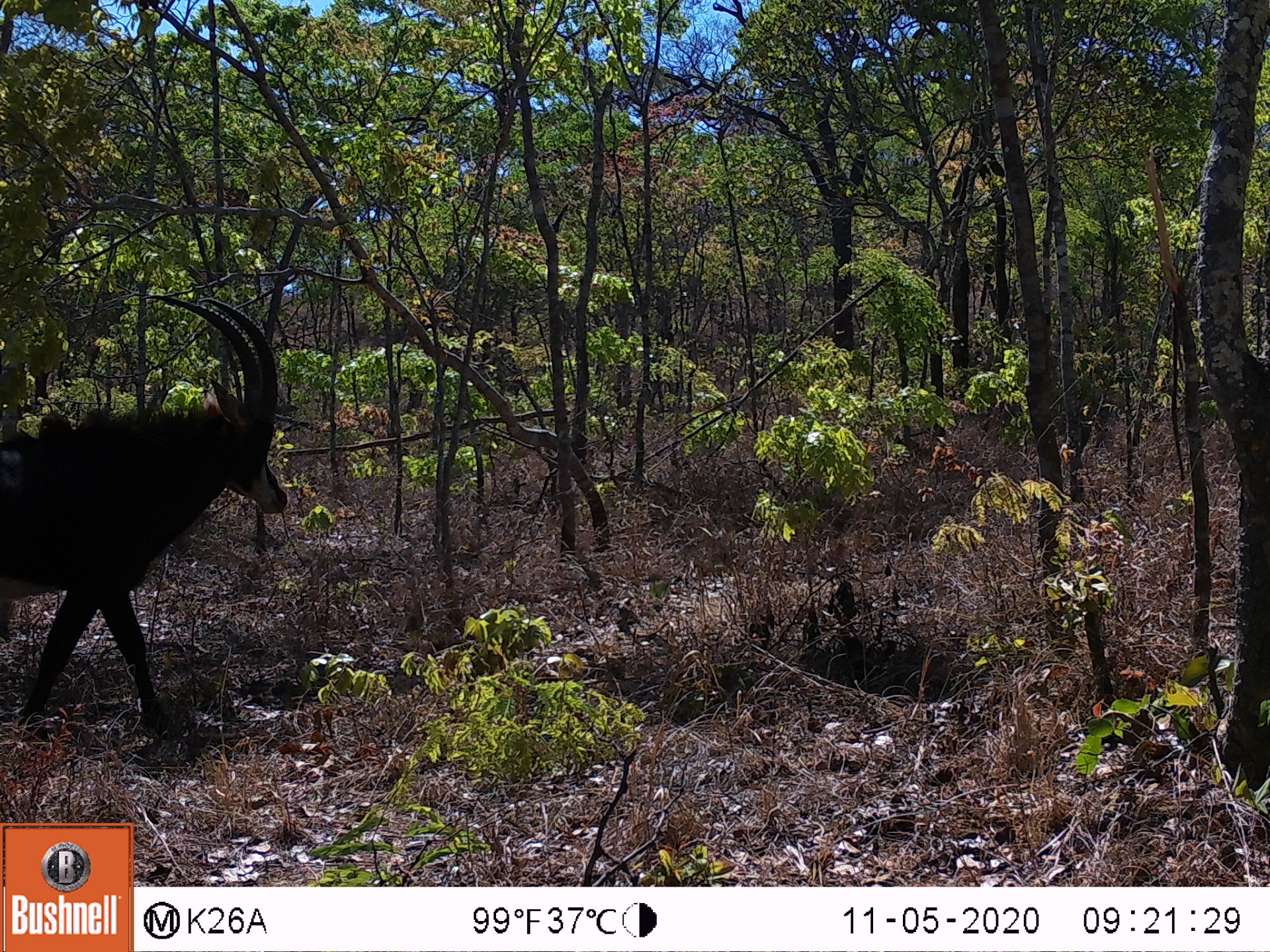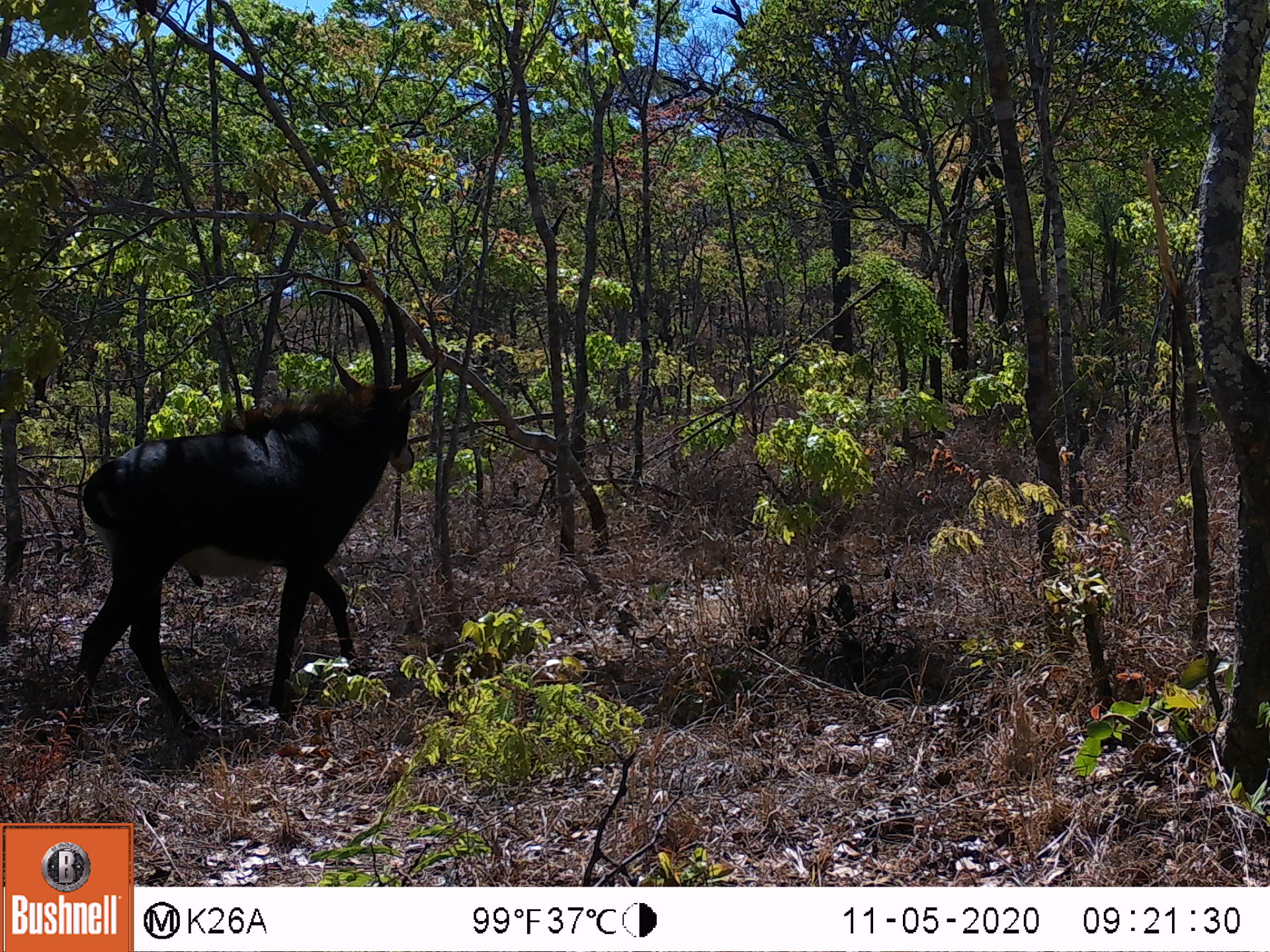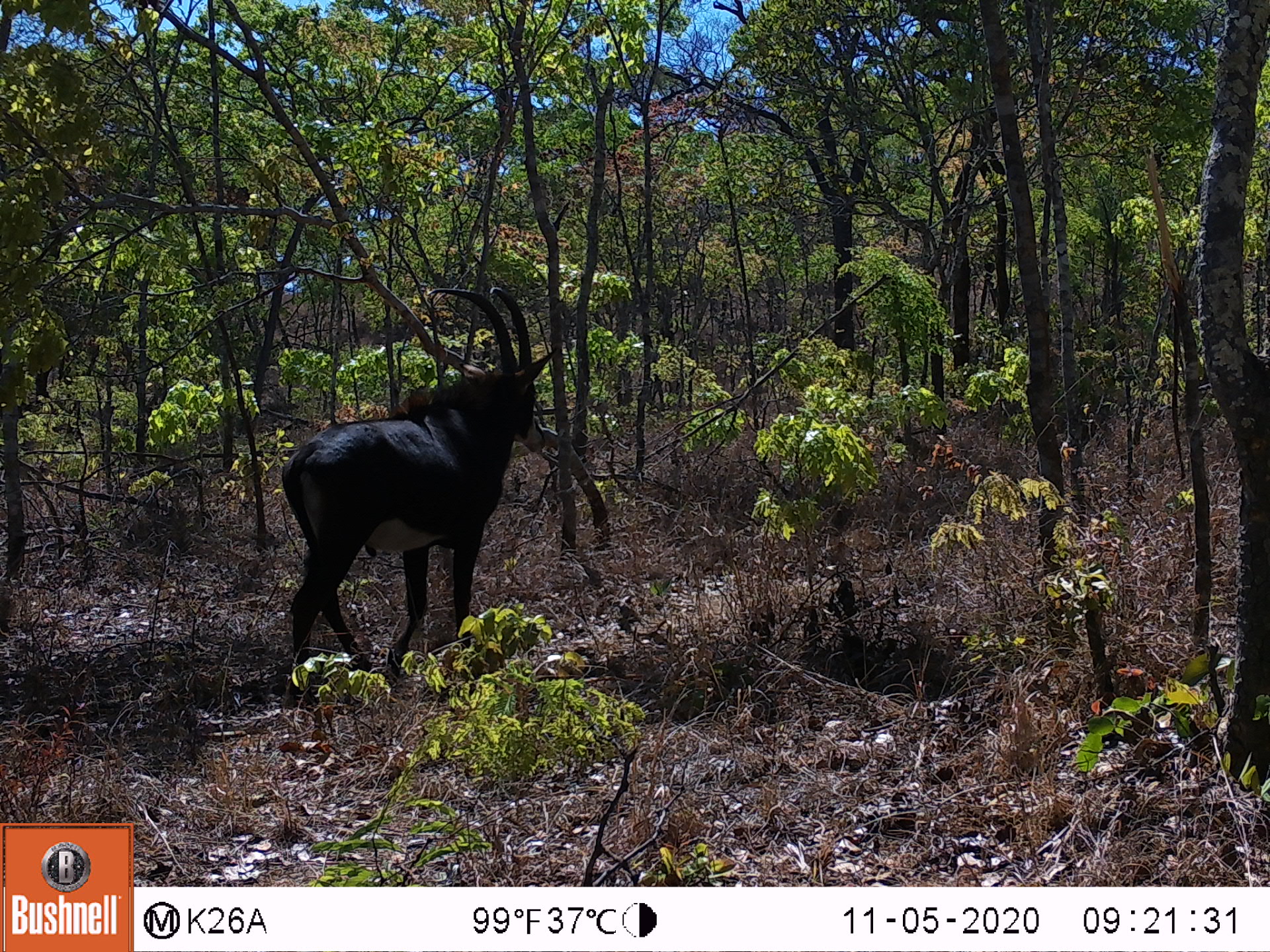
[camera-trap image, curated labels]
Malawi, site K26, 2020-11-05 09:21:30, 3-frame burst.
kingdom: Animalia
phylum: Chordata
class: Mammalia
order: Artiodactyla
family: Bovidae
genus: Hippotragus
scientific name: Hippotragus niger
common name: sable antelope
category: sable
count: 1